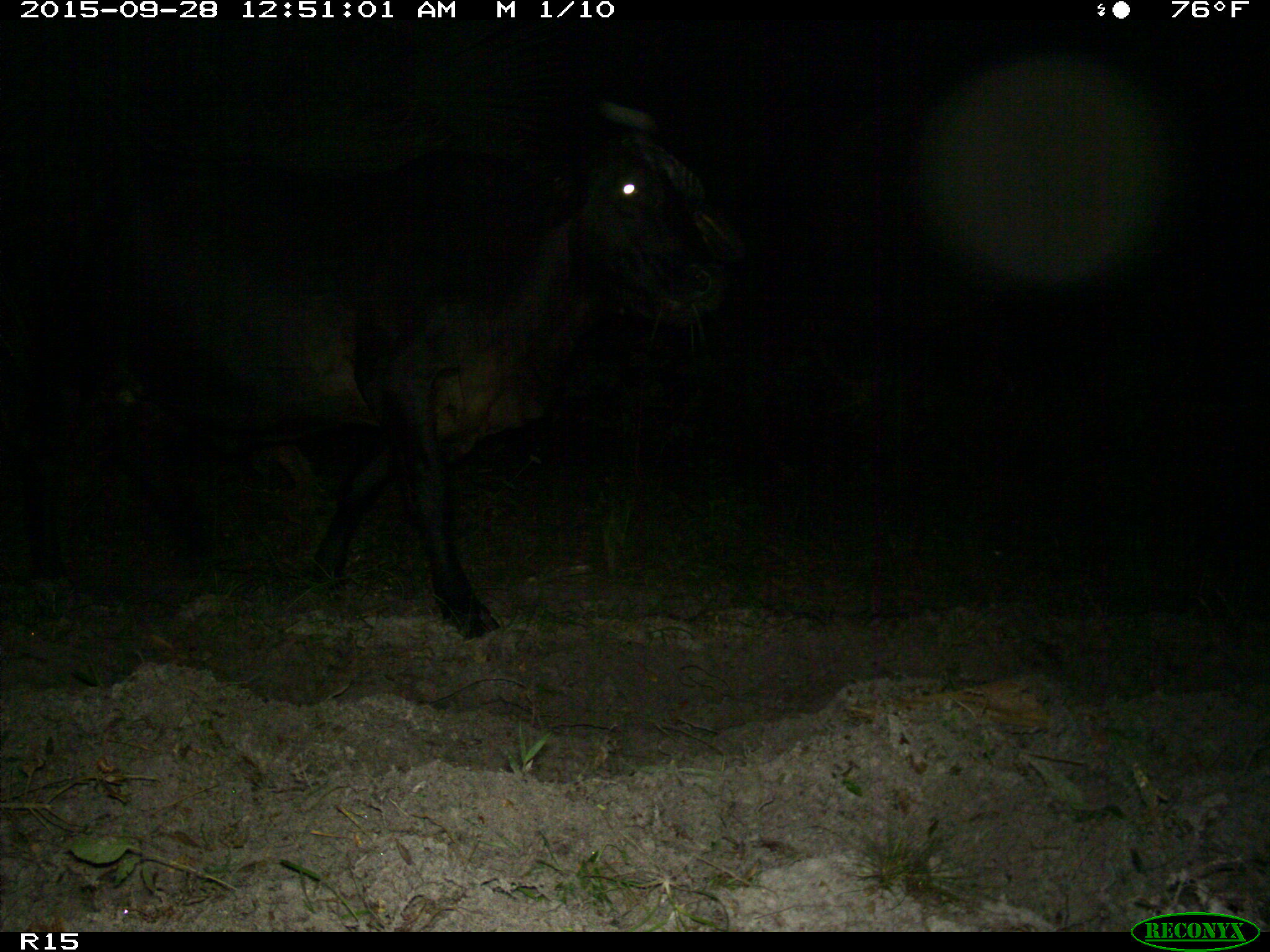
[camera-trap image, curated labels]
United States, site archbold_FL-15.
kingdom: Animalia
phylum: Chordata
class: Mammalia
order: Artiodactyla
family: Bovidae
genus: Bos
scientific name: Bos taurus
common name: domestic cow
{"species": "Bos taurus (domestic cow)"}